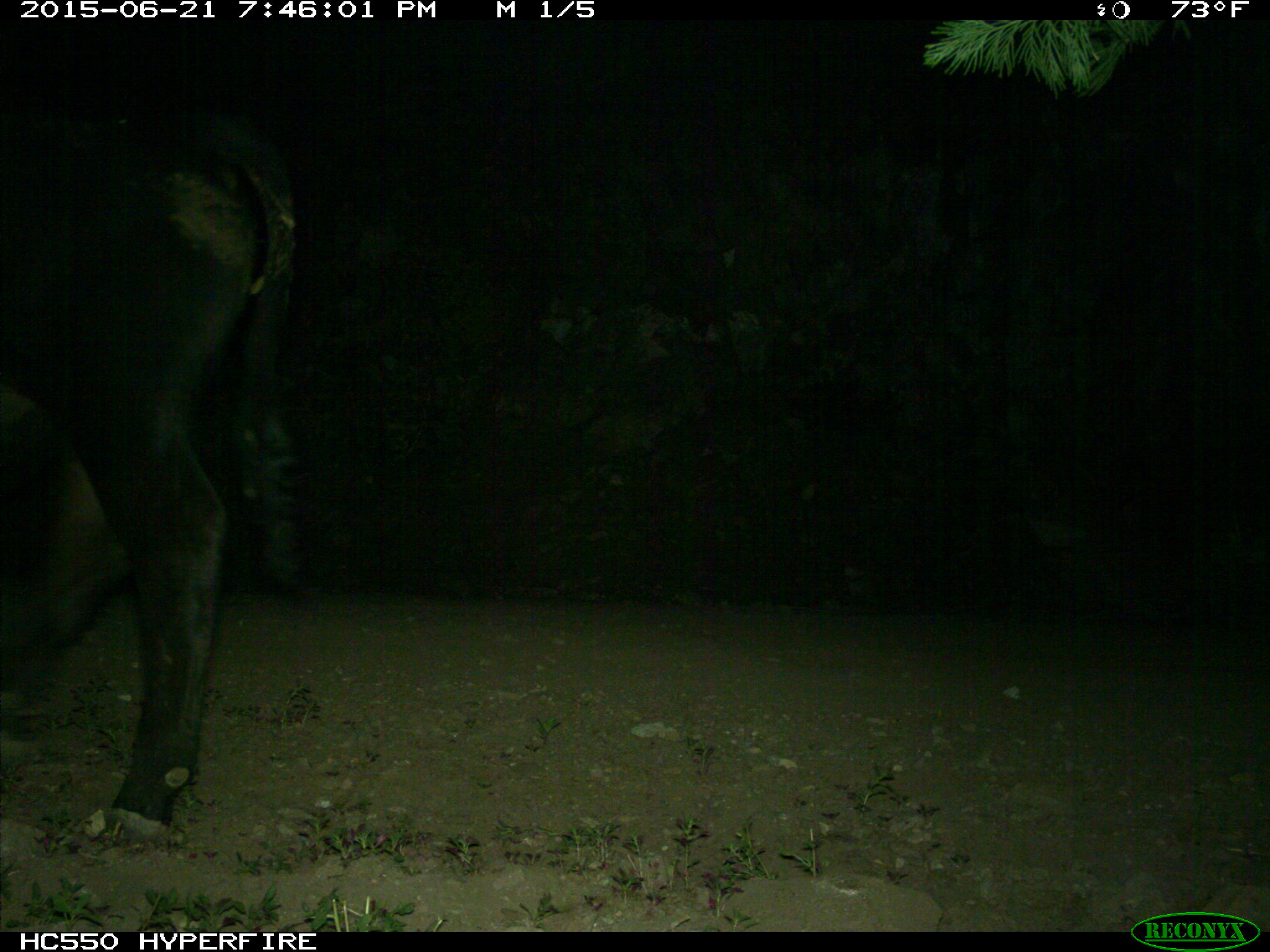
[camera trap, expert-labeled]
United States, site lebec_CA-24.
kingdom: Animalia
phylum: Chordata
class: Mammalia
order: Artiodactyla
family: Bovidae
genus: Bos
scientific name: Bos taurus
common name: domestic cow